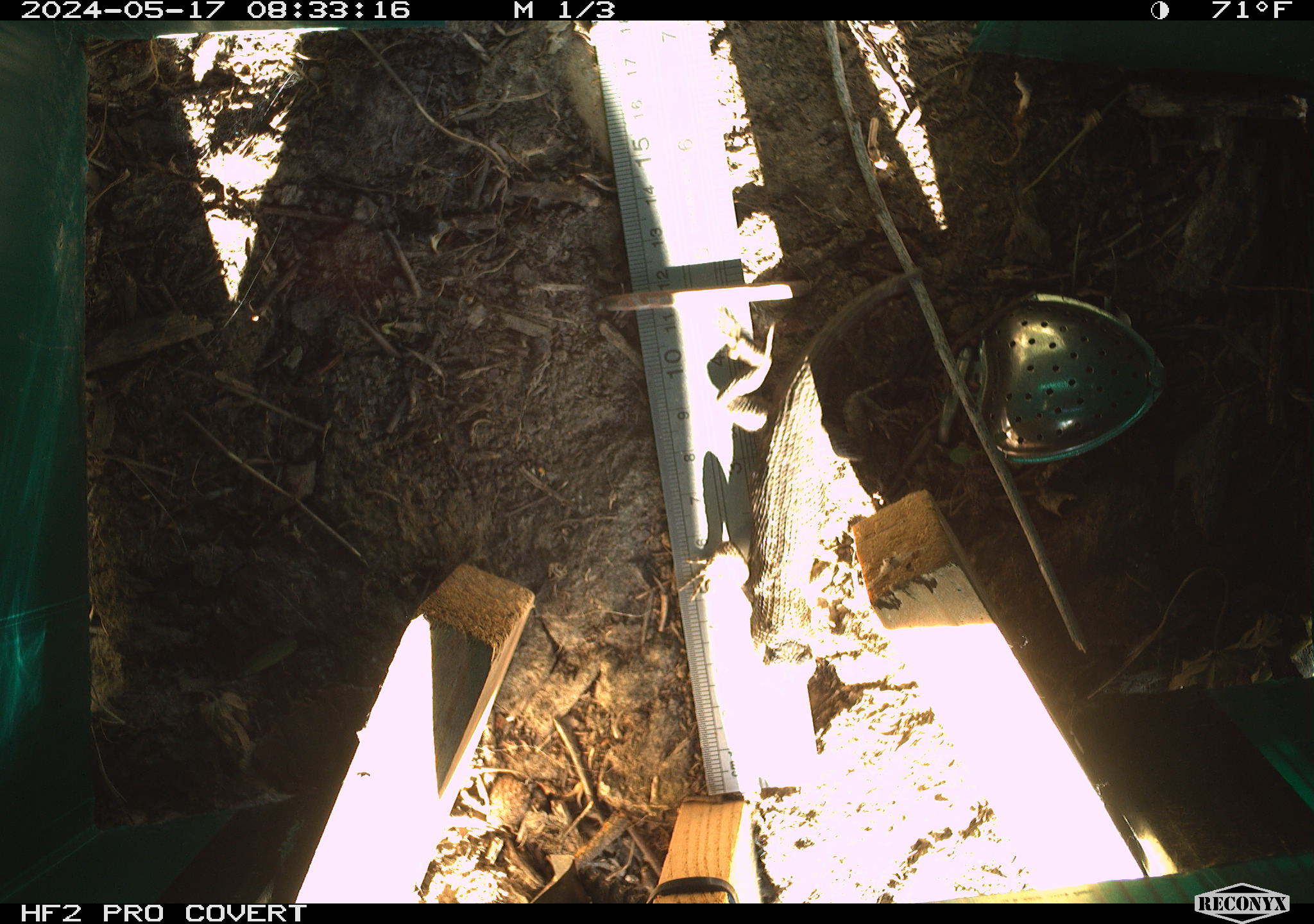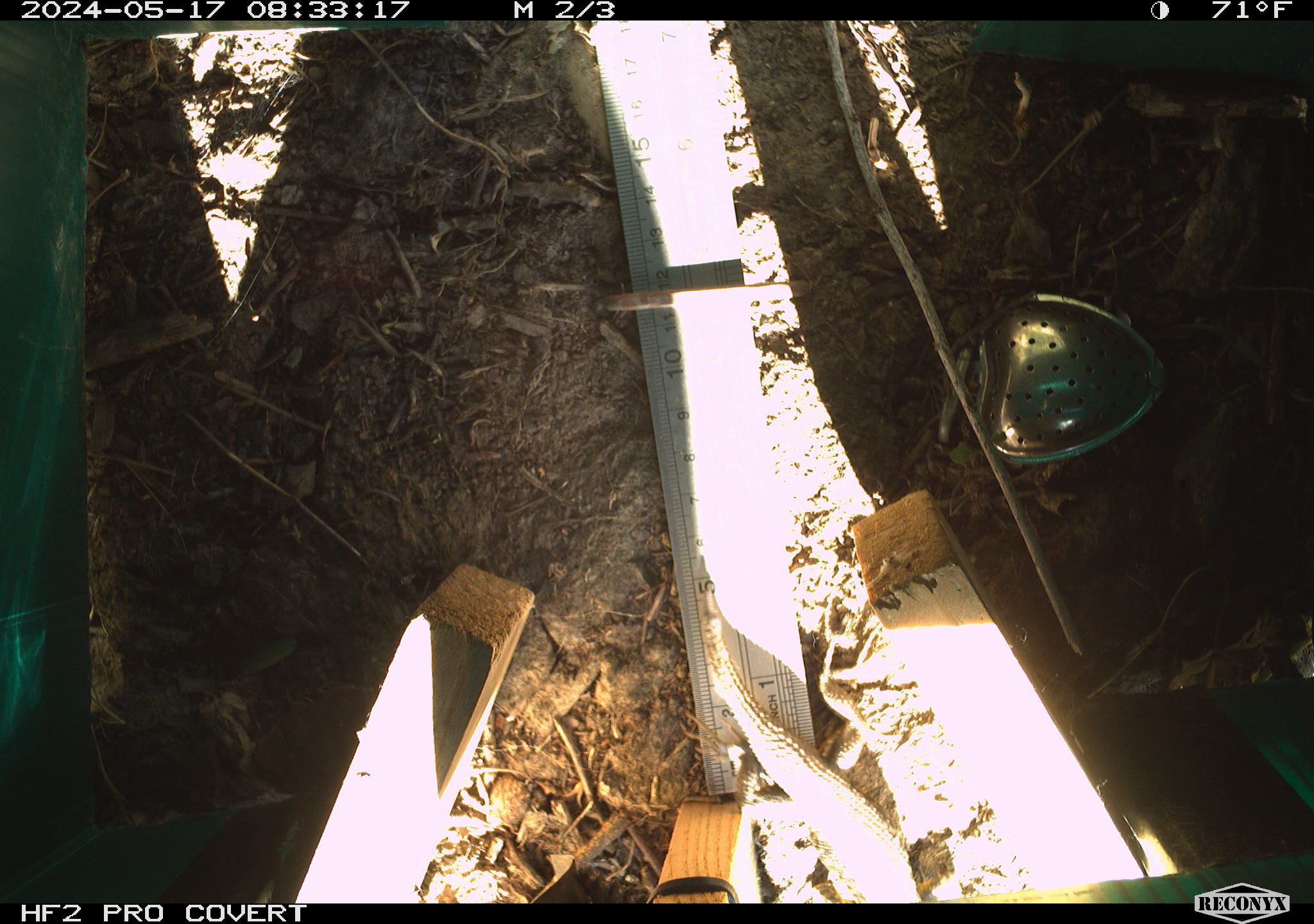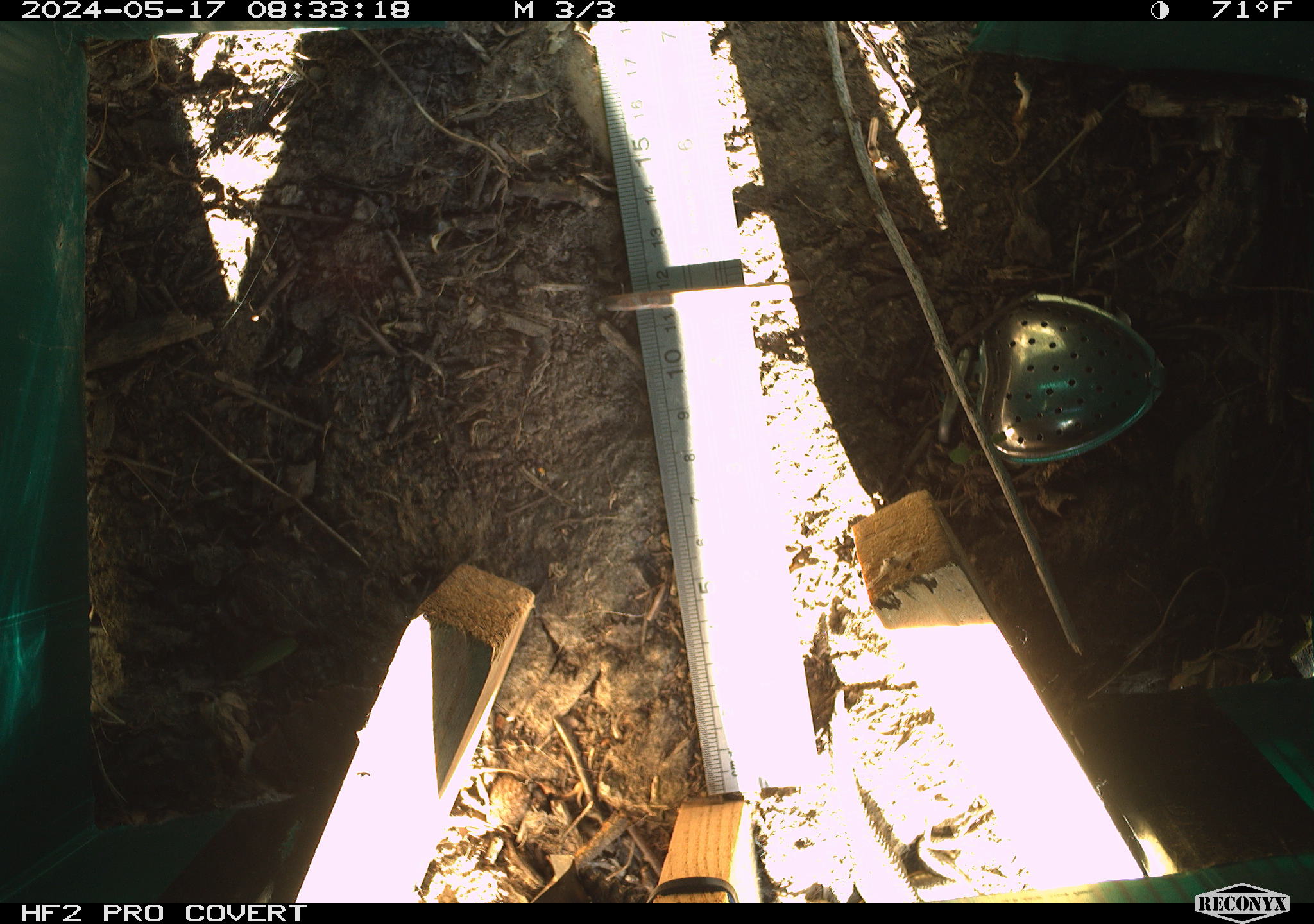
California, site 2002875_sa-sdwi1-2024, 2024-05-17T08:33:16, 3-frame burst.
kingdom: Animalia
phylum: Chordata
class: Reptilia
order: Squamata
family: Phrynosomatidae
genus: Sceloporus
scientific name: Sceloporus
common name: spiny lizards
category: sceloporus species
Sceloporus species (spiny lizards) (Sceloporus).